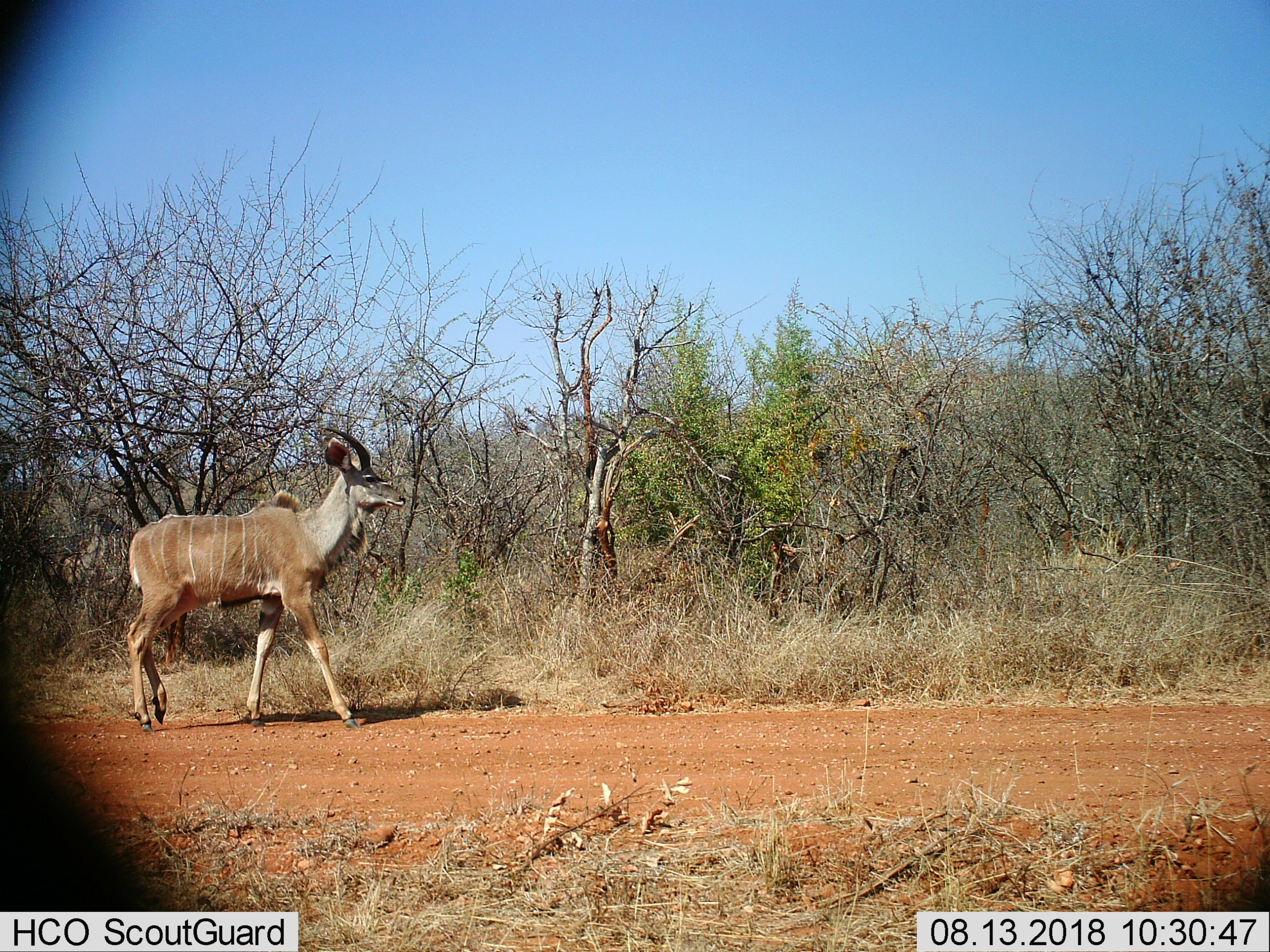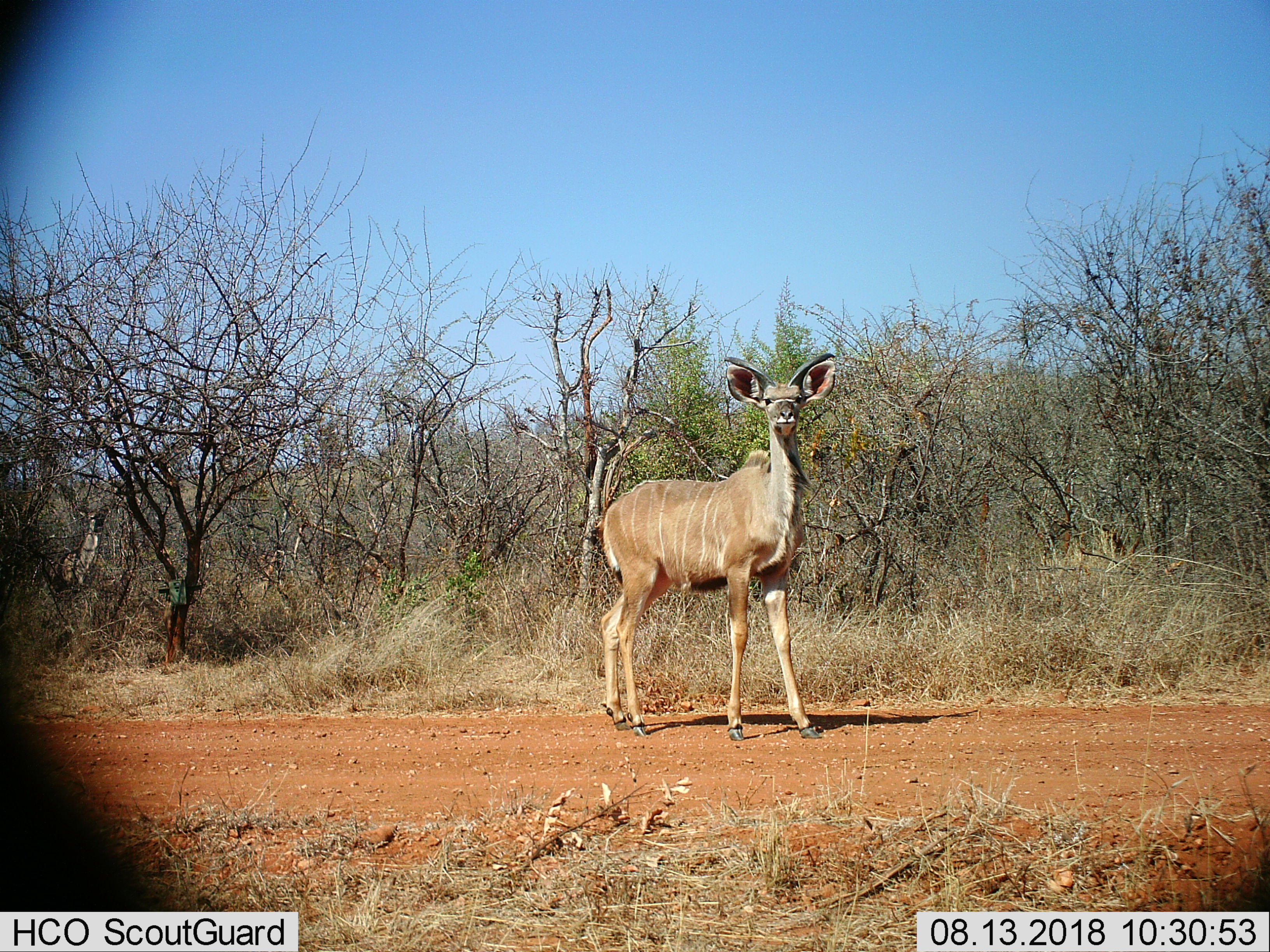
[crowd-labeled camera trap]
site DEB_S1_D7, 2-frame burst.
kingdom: Animalia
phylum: Chordata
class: Mammalia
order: Artiodactyla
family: Bovidae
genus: Tragelaphus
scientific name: Tragelaphus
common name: kudu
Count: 1.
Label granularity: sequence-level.